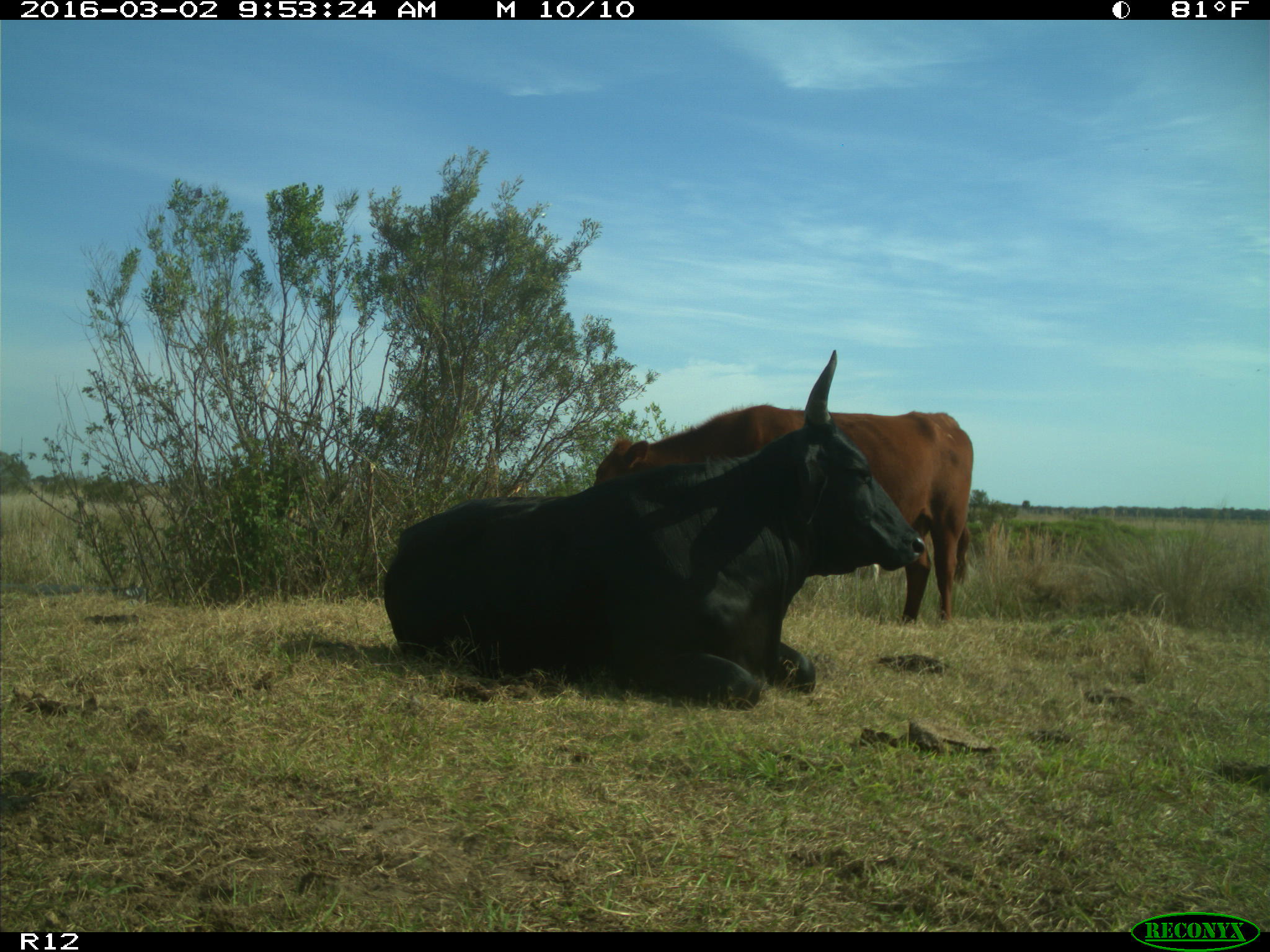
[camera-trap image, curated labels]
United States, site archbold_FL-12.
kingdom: Animalia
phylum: Chordata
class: Mammalia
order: Artiodactyla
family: Bovidae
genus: Bos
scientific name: Bos taurus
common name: domestic cow